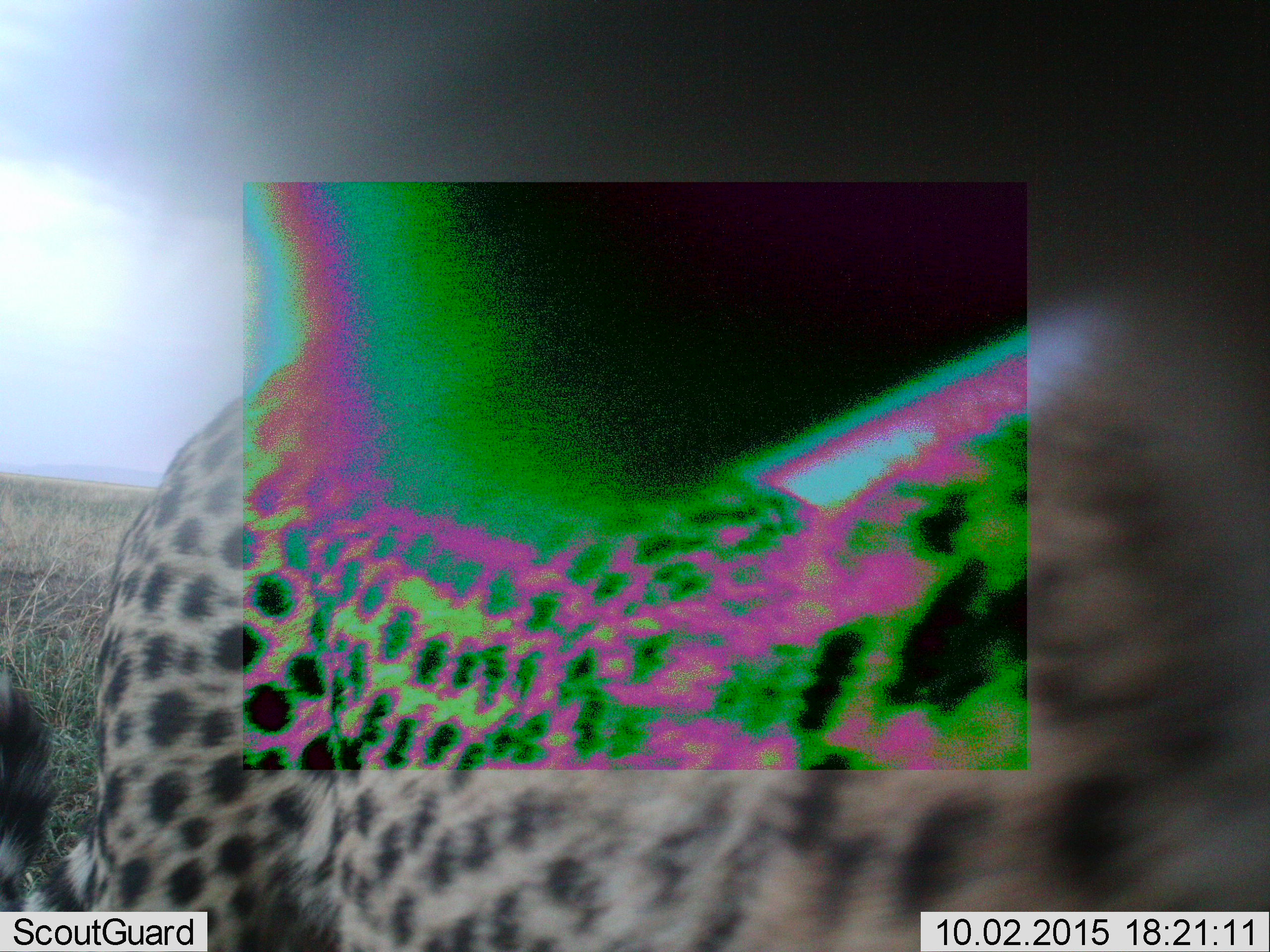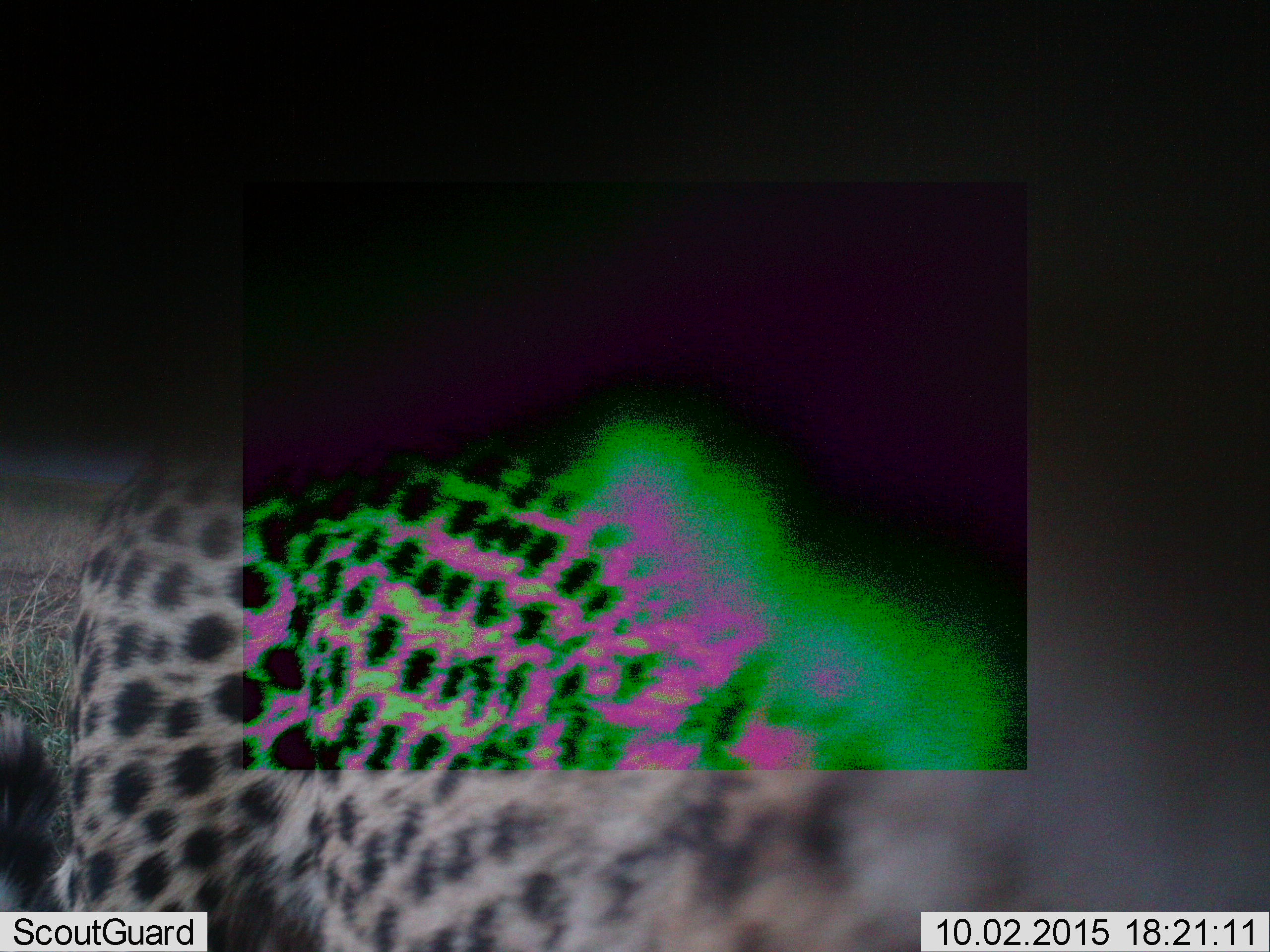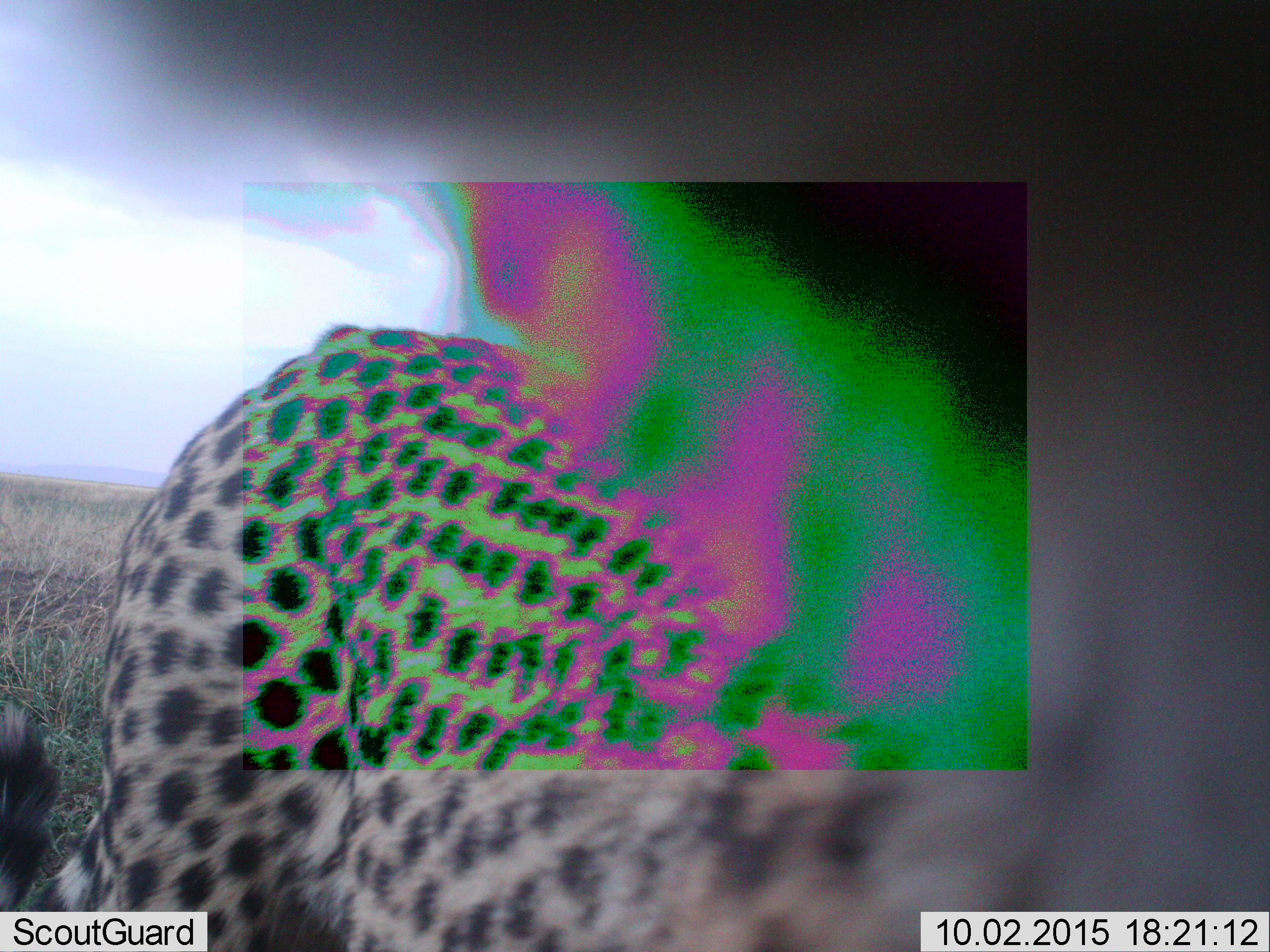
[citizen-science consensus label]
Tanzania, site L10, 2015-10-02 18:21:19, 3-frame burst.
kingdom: Animalia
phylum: Chordata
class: Mammalia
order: Carnivora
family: Felidae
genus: Acinonyx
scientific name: Acinonyx jubatus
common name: cheetah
Cheetah (Acinonyx jubatus), count 1. Behavior (volunteer vote fractions): standing 78%, resting 0%, moving 22%, interacting 0%. Young present (vote fraction): 0%. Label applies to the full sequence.